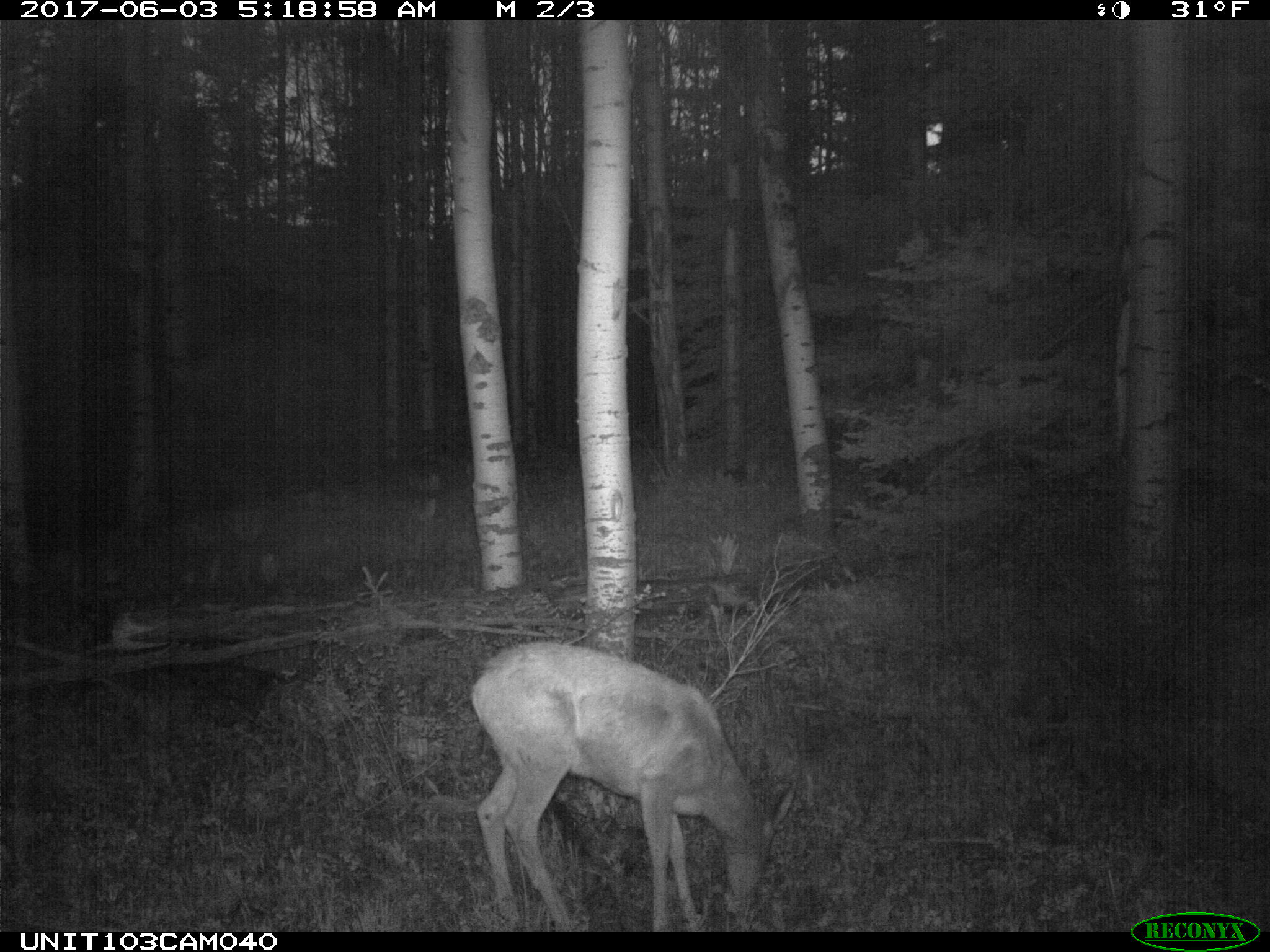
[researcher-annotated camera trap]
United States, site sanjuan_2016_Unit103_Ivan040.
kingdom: Animalia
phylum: Chordata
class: Mammalia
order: Artiodactyla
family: Cervidae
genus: Odocoileus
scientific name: Odocoileus hemionus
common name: mule deer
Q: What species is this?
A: Odocoileus hemionus (mule deer).